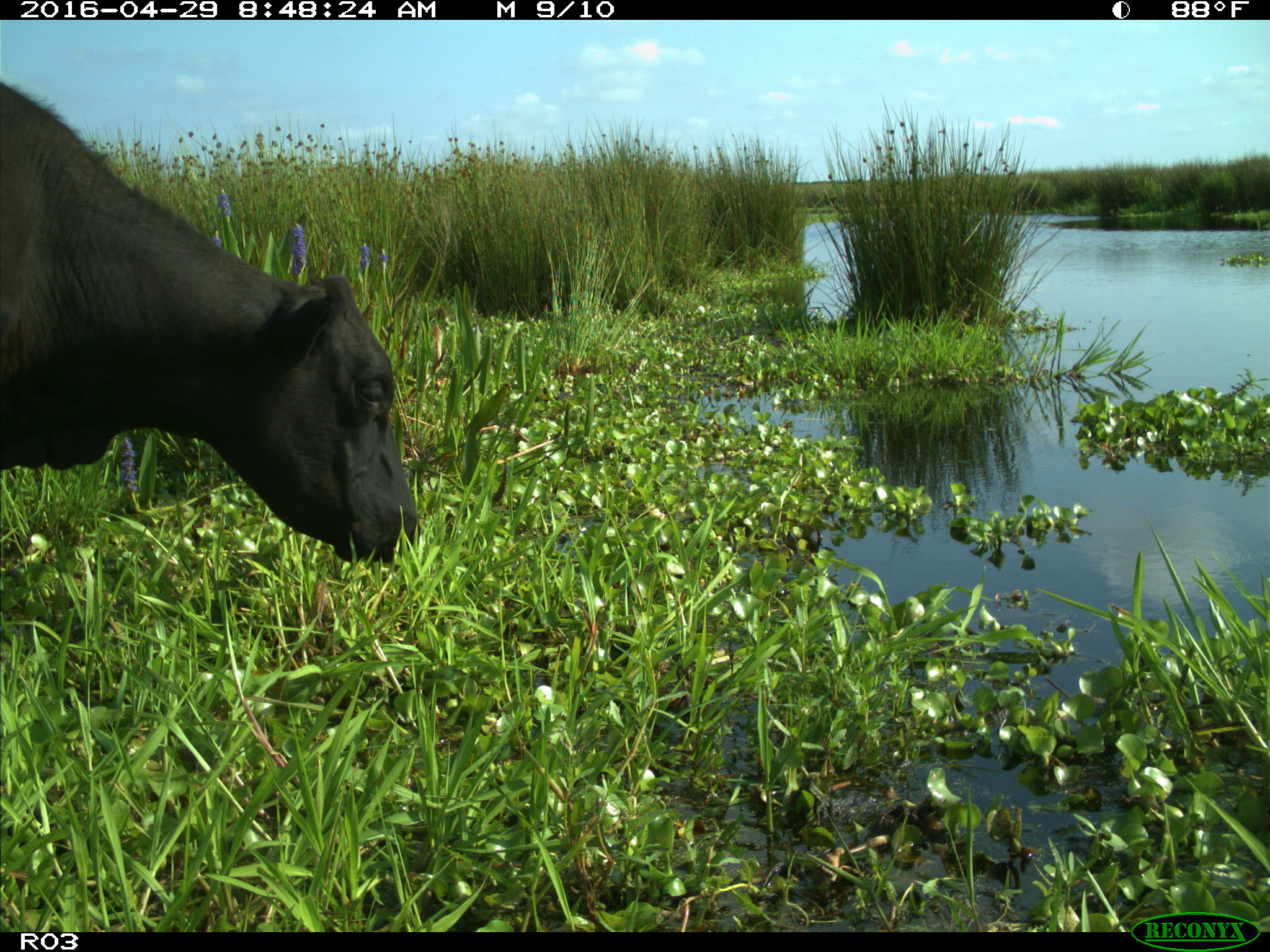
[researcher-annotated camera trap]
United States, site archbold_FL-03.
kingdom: Animalia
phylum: Chordata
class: Mammalia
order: Artiodactyla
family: Bovidae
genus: Bos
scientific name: Bos taurus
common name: domestic cow